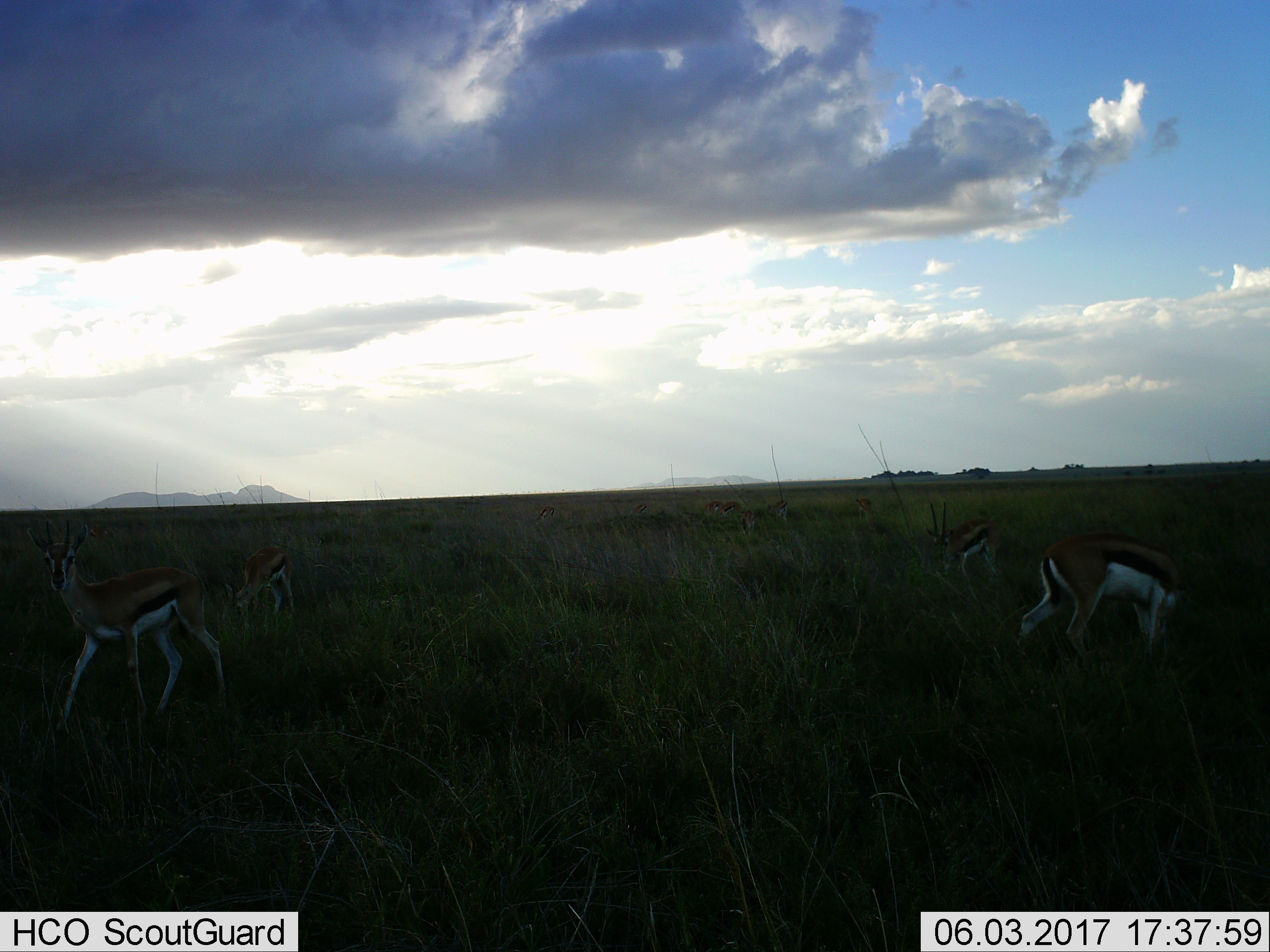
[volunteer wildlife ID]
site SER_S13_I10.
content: unidentified animal